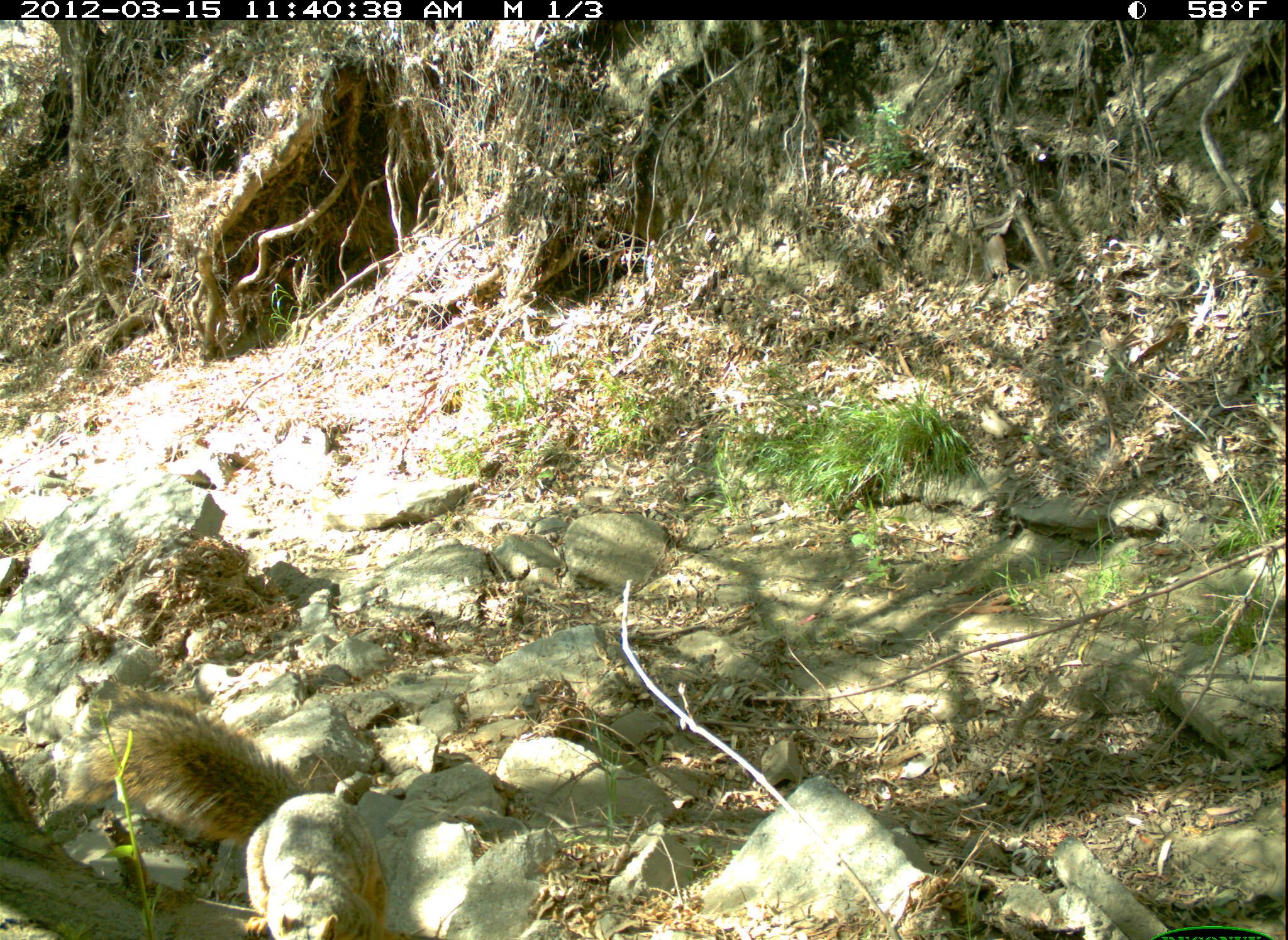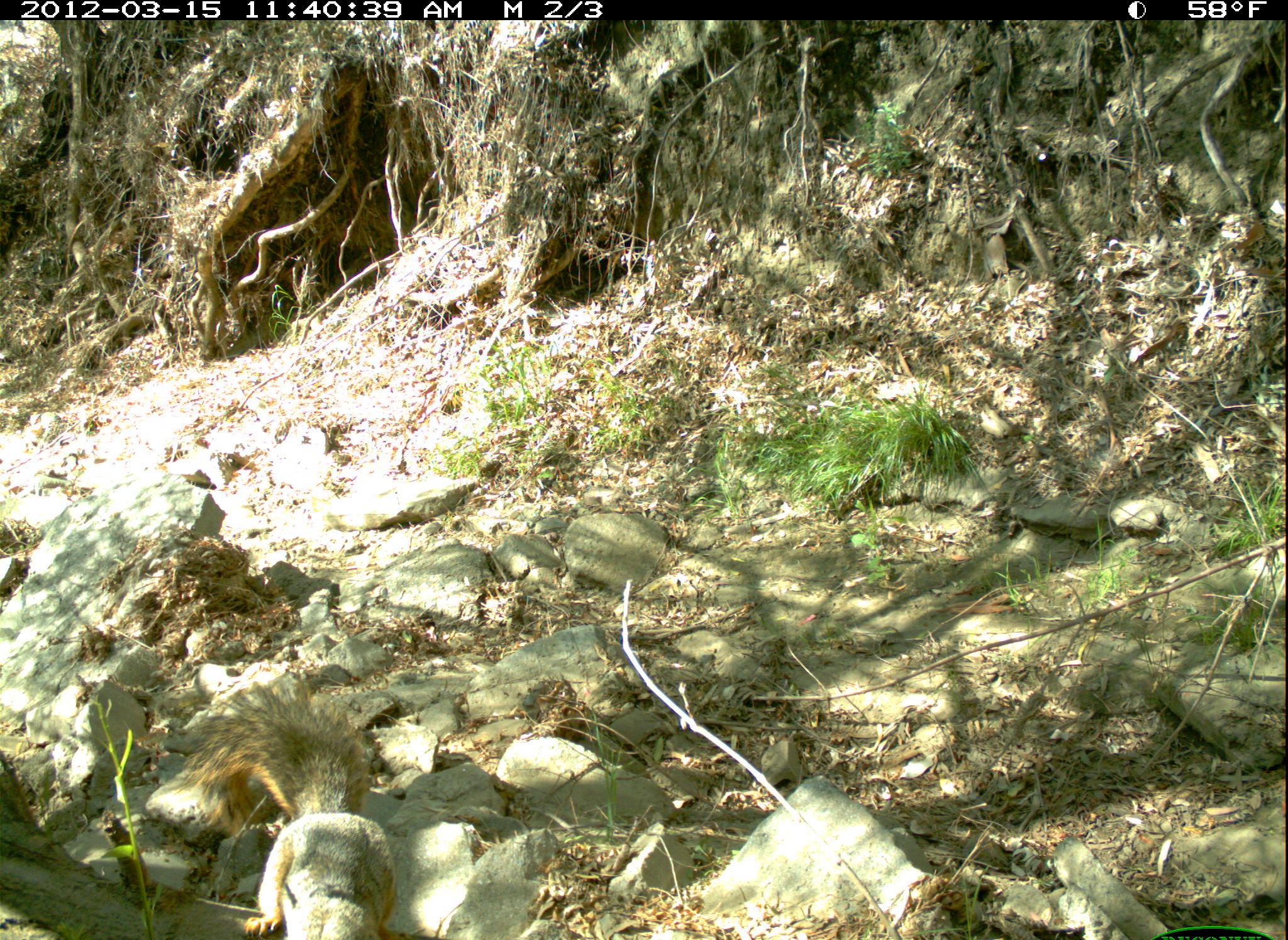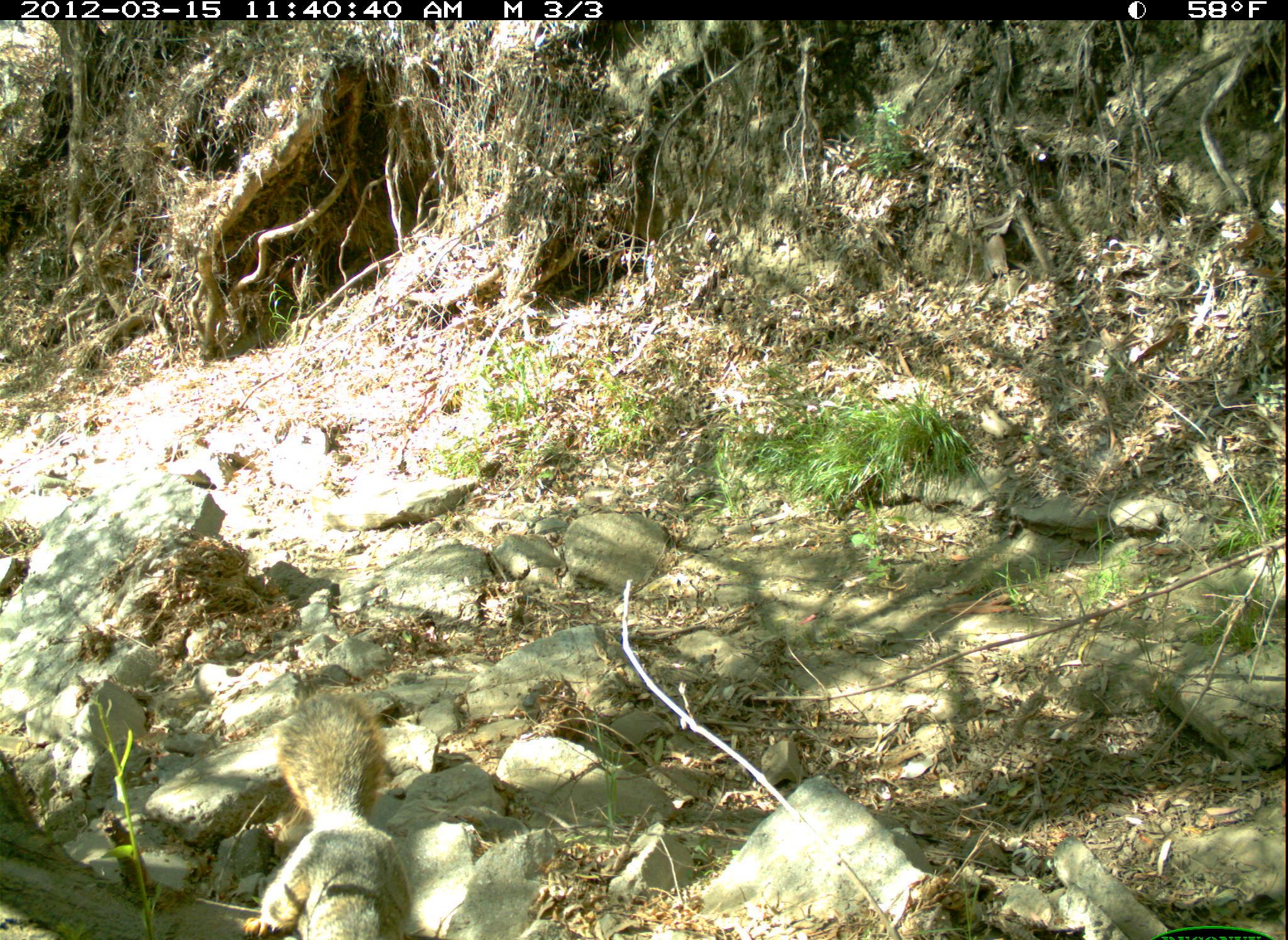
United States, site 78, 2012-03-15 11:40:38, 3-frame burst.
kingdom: Animalia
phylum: Chordata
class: Mammalia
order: Rodentia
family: Sciuridae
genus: Sciurus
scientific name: Sciurus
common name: squirrel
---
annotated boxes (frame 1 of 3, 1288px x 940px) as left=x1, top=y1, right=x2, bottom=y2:
squirrel: left=90, top=670, right=393, bottom=940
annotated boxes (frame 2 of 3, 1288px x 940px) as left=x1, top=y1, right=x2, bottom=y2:
squirrel: left=192, top=675, right=409, bottom=940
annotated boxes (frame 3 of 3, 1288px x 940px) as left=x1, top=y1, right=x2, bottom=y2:
squirrel: left=246, top=680, right=422, bottom=940